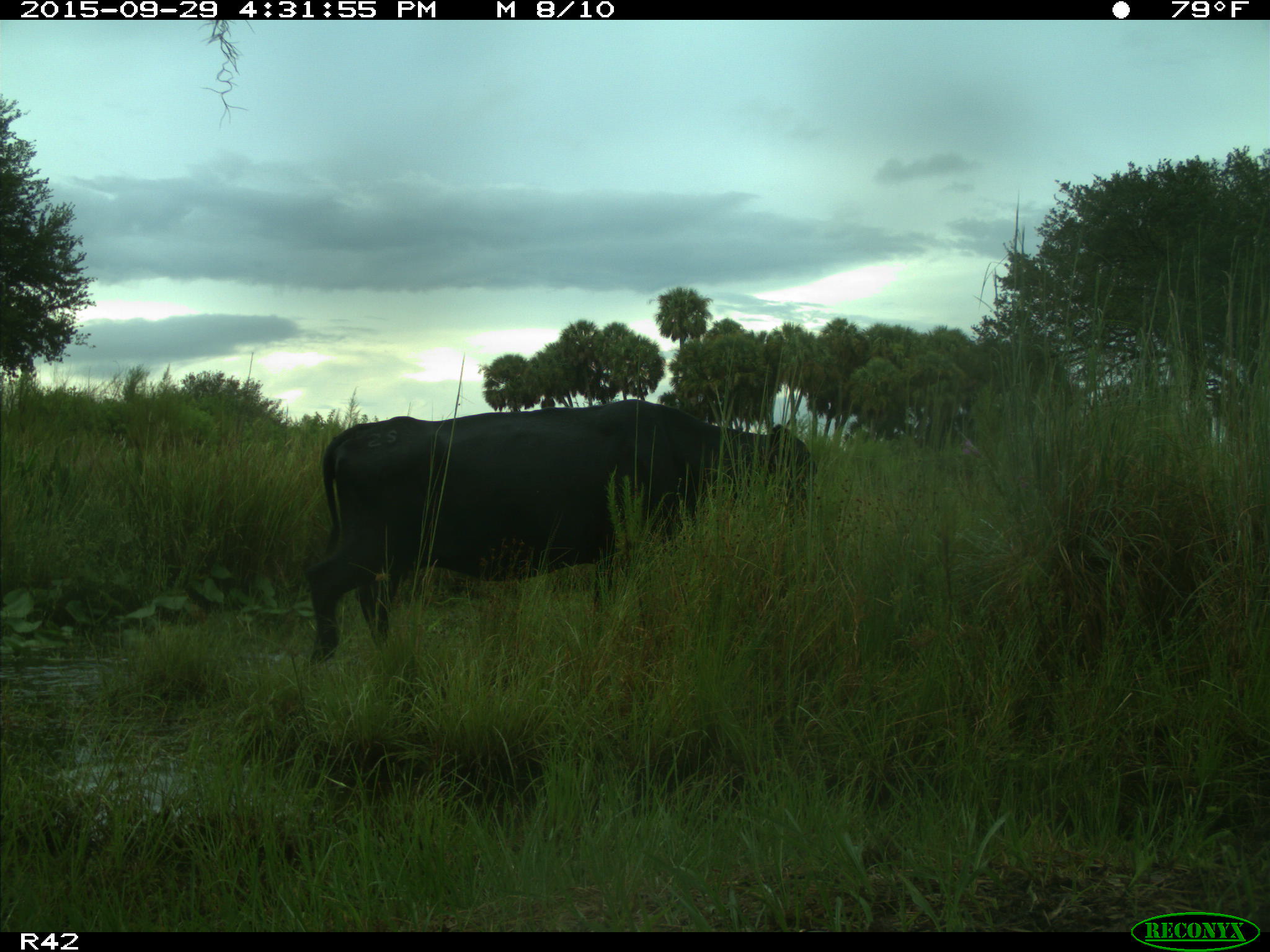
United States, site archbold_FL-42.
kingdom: Animalia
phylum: Chordata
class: Mammalia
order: Artiodactyla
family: Bovidae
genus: Bos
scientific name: Bos taurus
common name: domestic cow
Bos taurus (domestic cow).